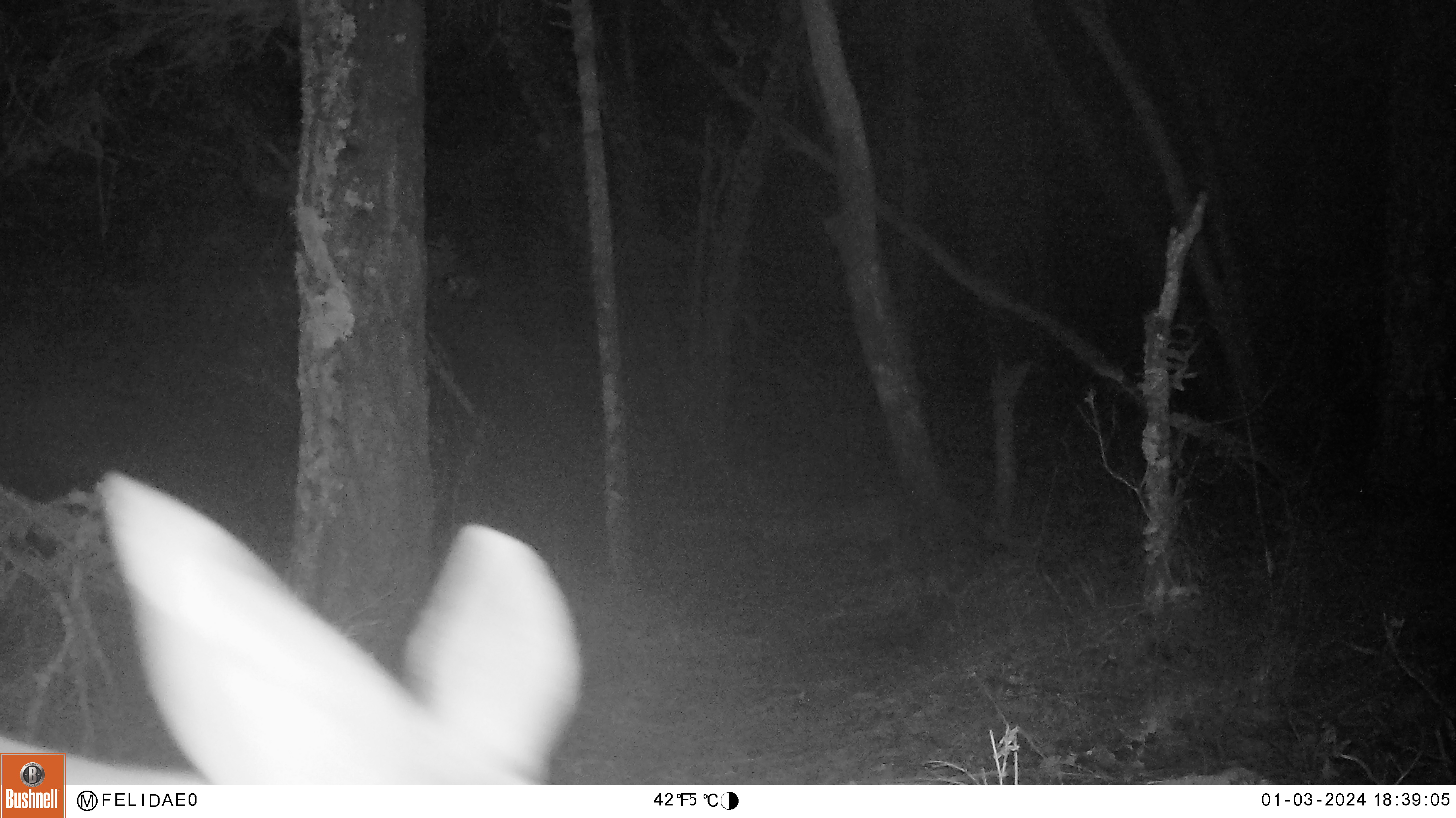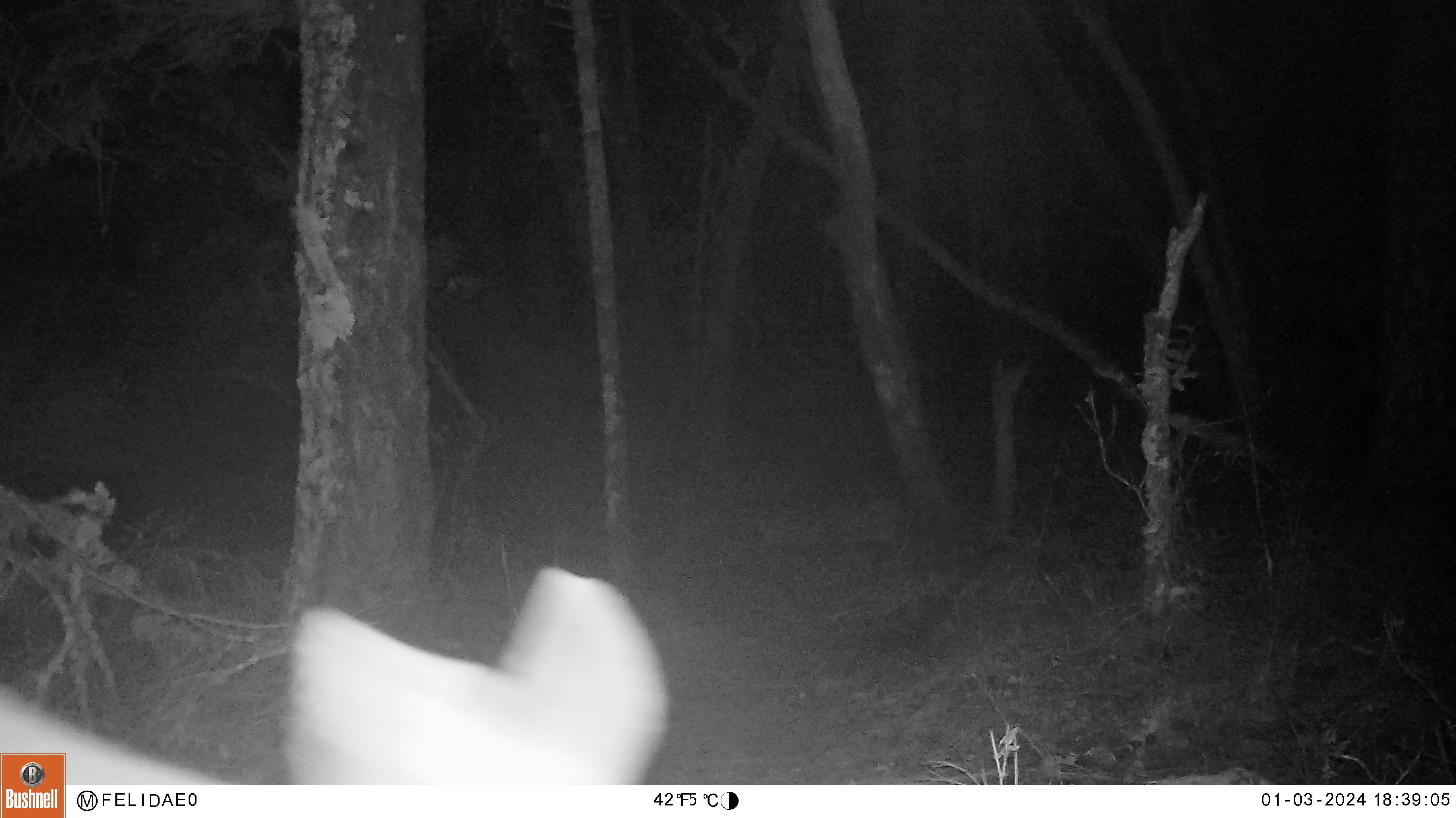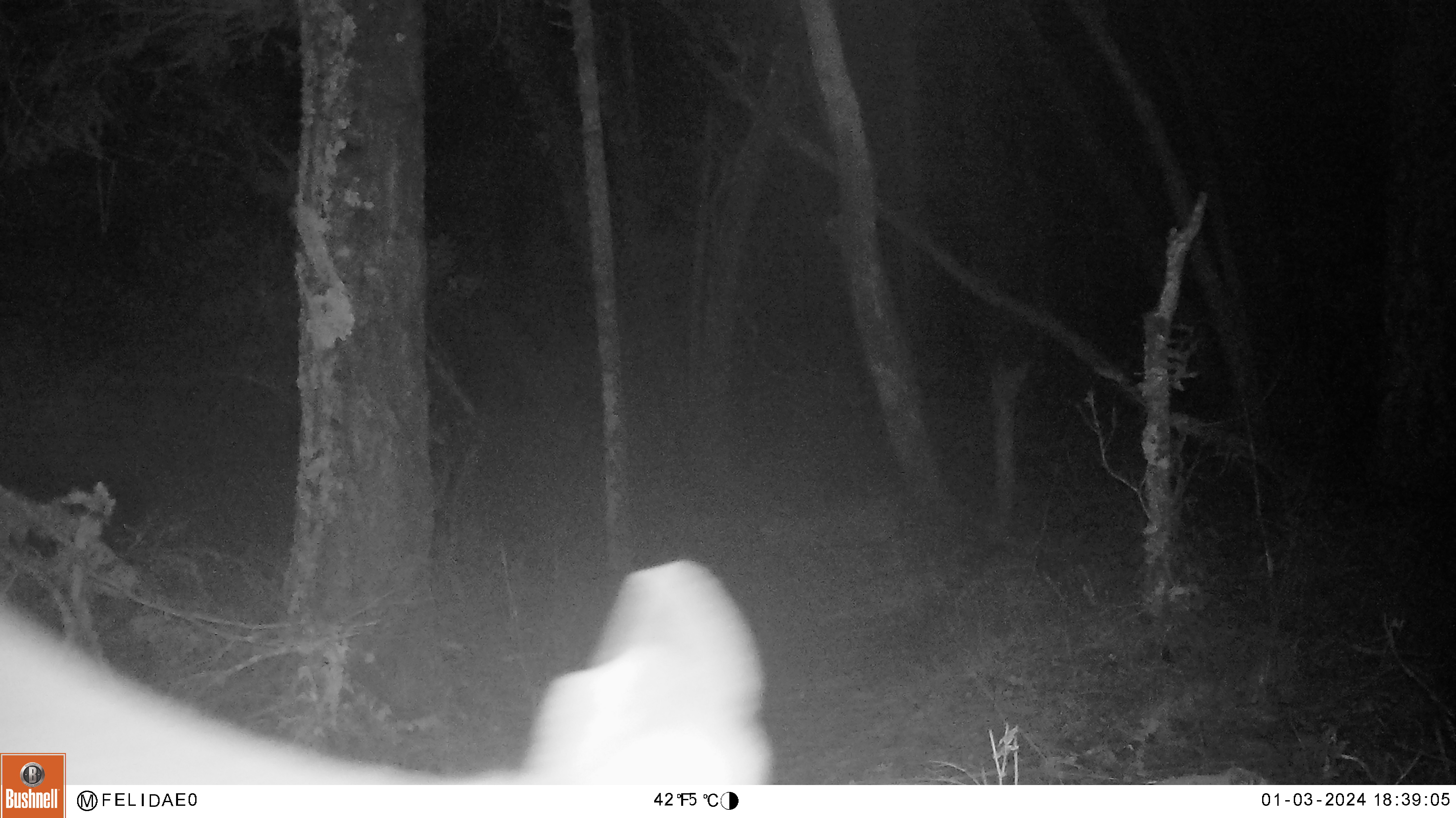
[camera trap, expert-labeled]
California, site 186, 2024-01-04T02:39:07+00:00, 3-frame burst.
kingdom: Animalia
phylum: Chordata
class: Mammalia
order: Artiodactyla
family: Cervidae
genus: Odocoileus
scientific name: Odocoileus hemionus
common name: mule deer